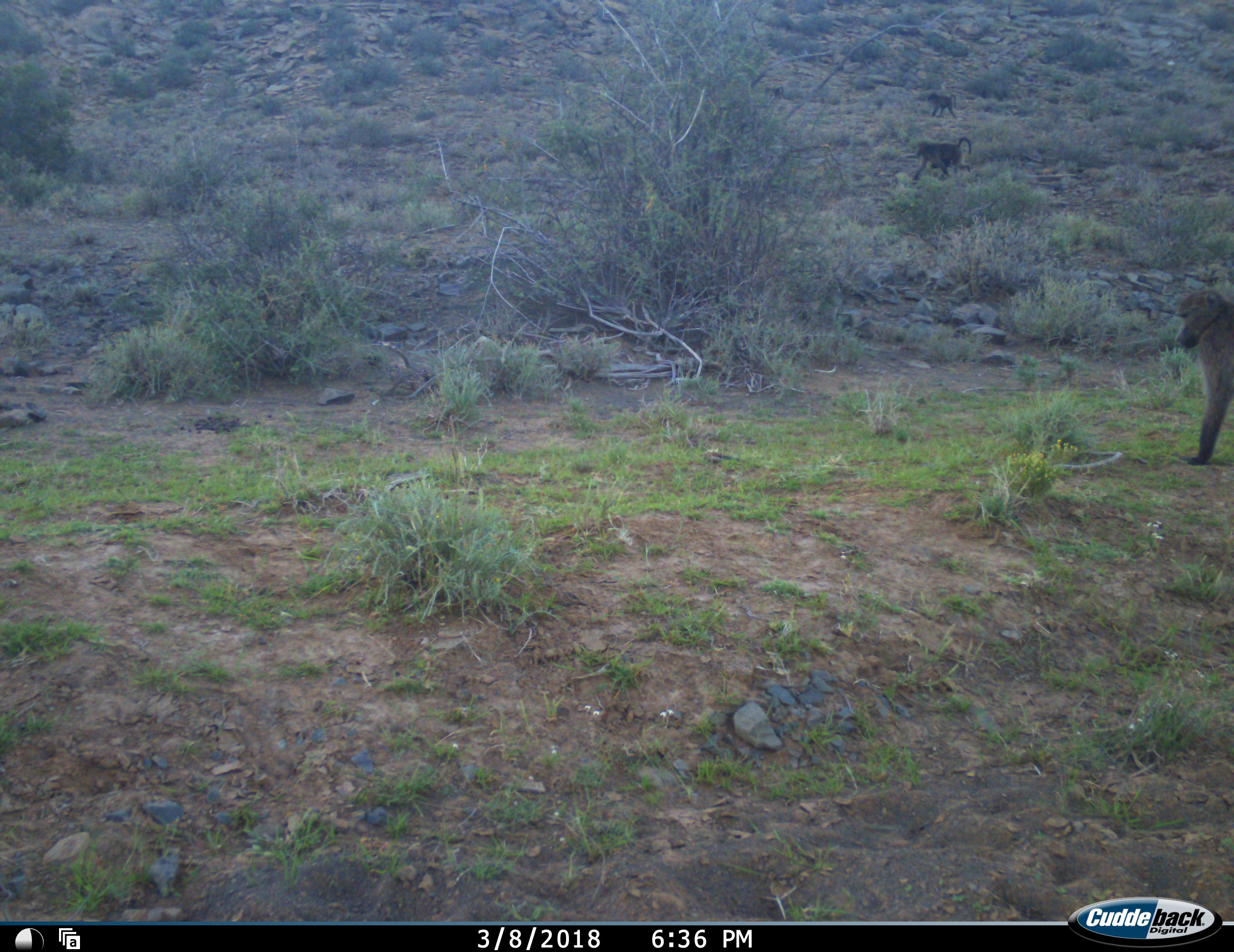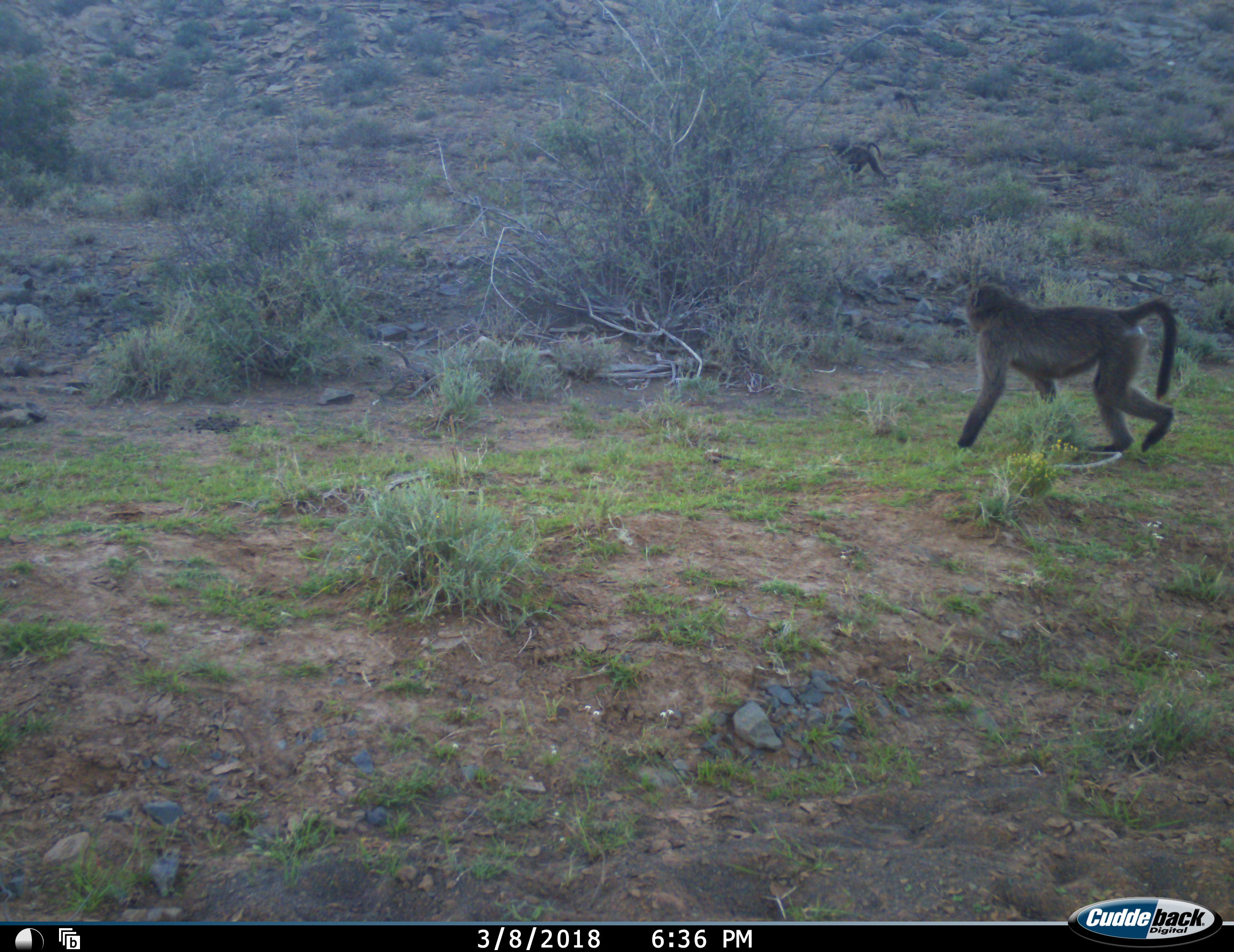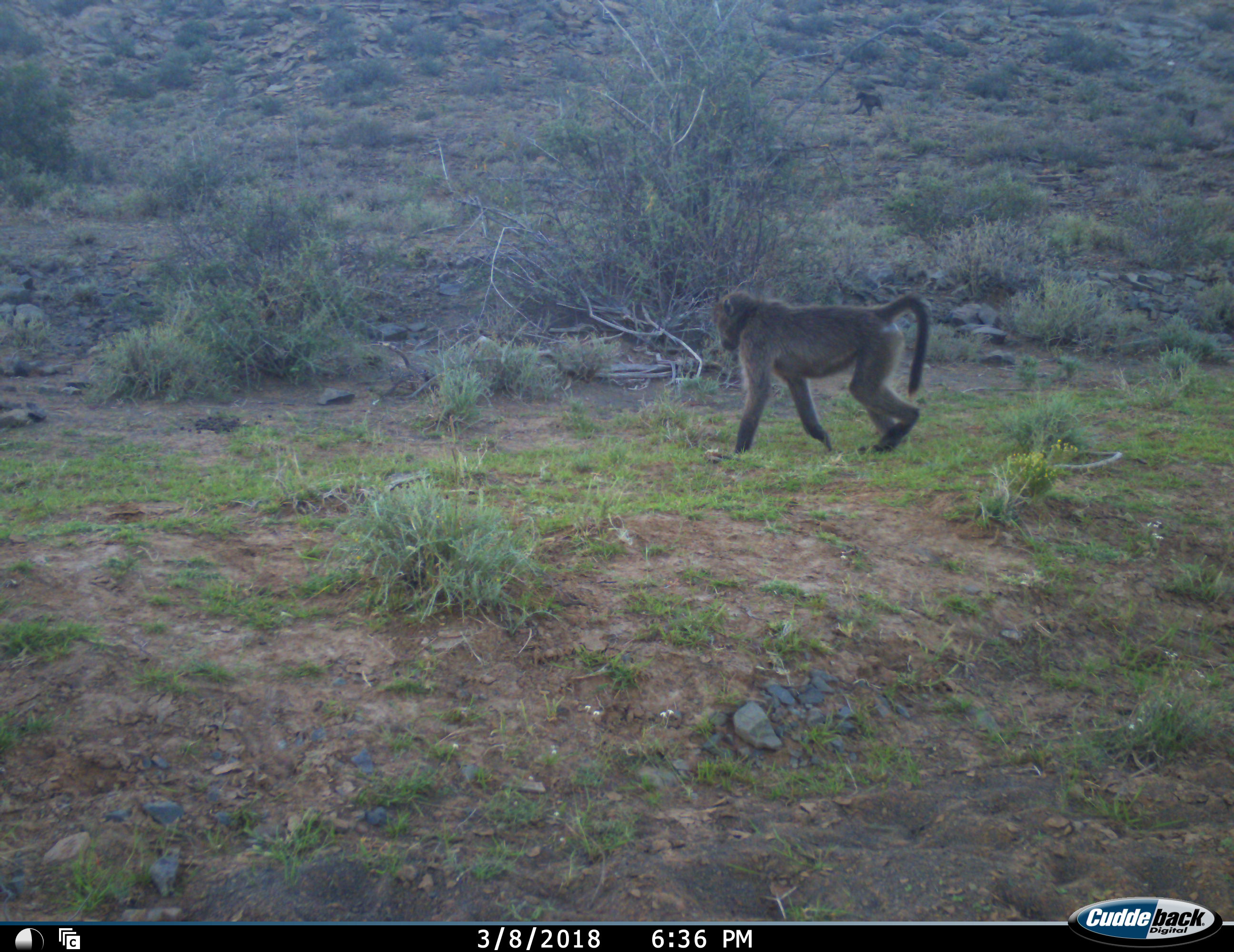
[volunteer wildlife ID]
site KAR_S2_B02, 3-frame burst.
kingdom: Animalia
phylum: Chordata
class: Mammalia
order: Primates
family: Cercopithecidae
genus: Papio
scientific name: Papio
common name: baboon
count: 4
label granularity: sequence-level